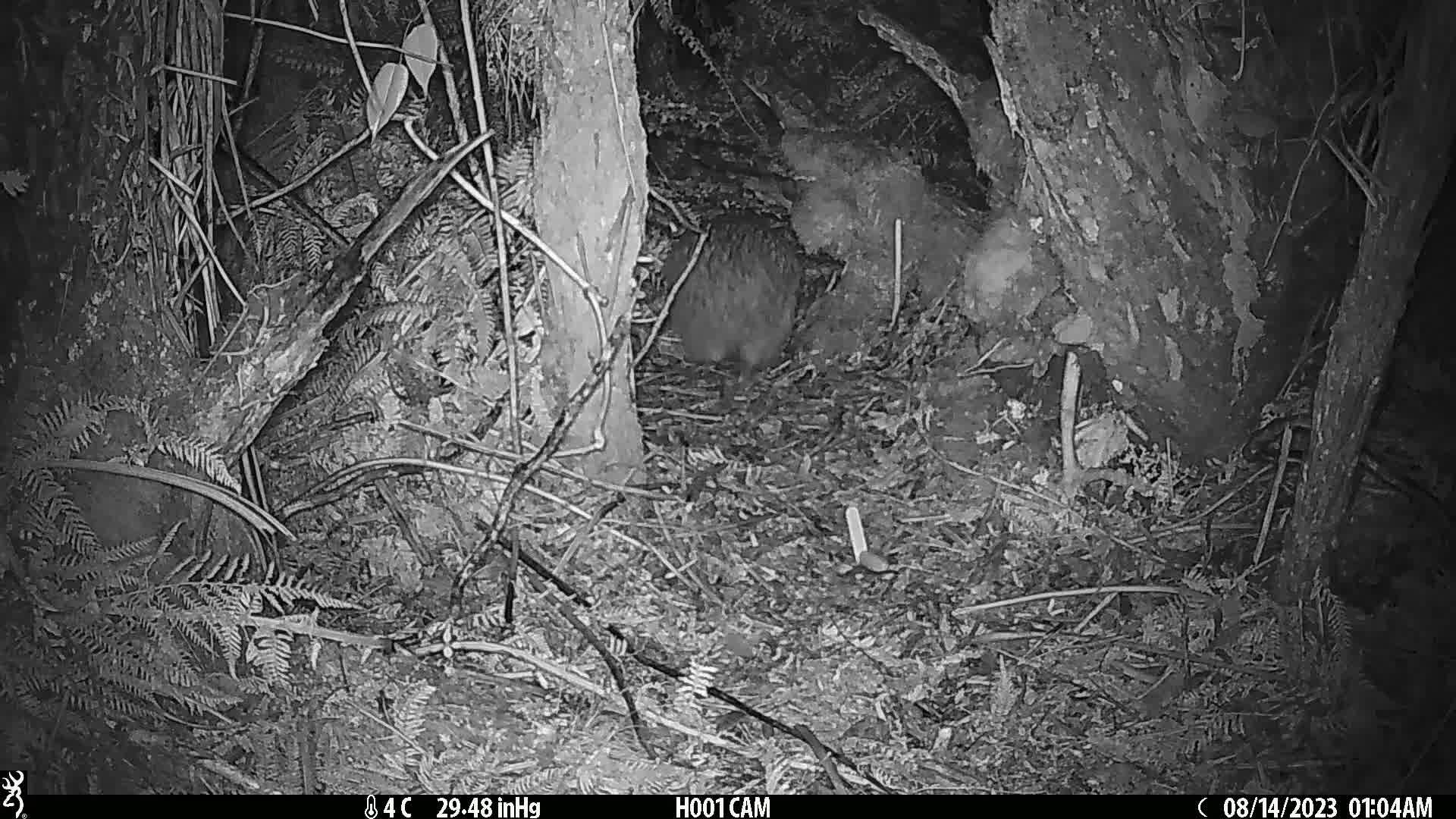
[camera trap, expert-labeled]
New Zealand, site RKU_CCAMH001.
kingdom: Animalia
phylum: Chordata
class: Aves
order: Apterygiformes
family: Apterygidae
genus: Apteryx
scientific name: Apteryx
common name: kiwi